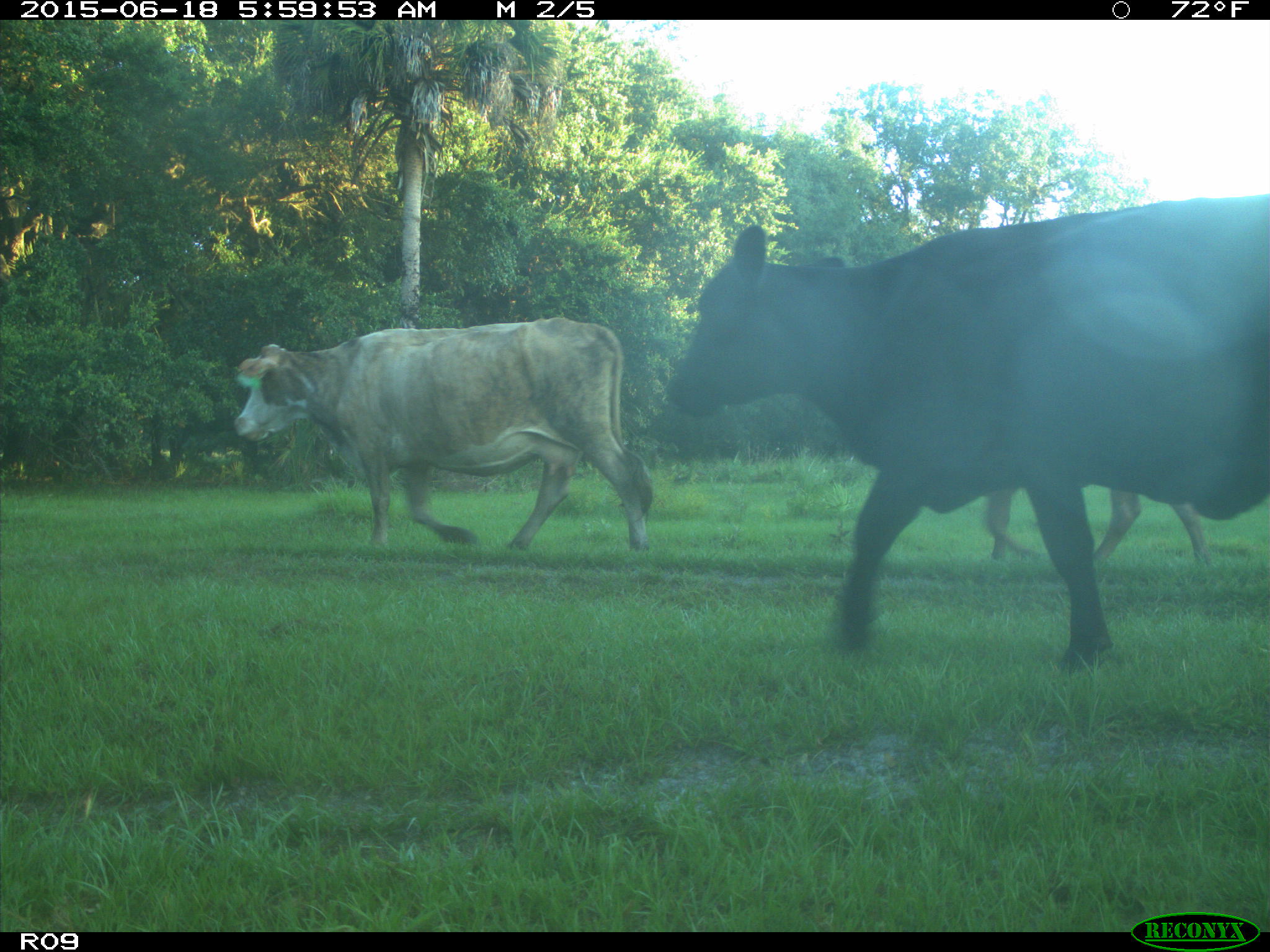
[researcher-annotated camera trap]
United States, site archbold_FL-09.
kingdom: Animalia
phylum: Chordata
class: Mammalia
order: Artiodactyla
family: Bovidae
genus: Bos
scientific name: Bos taurus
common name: domestic cow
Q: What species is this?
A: Bos taurus (domestic cow).